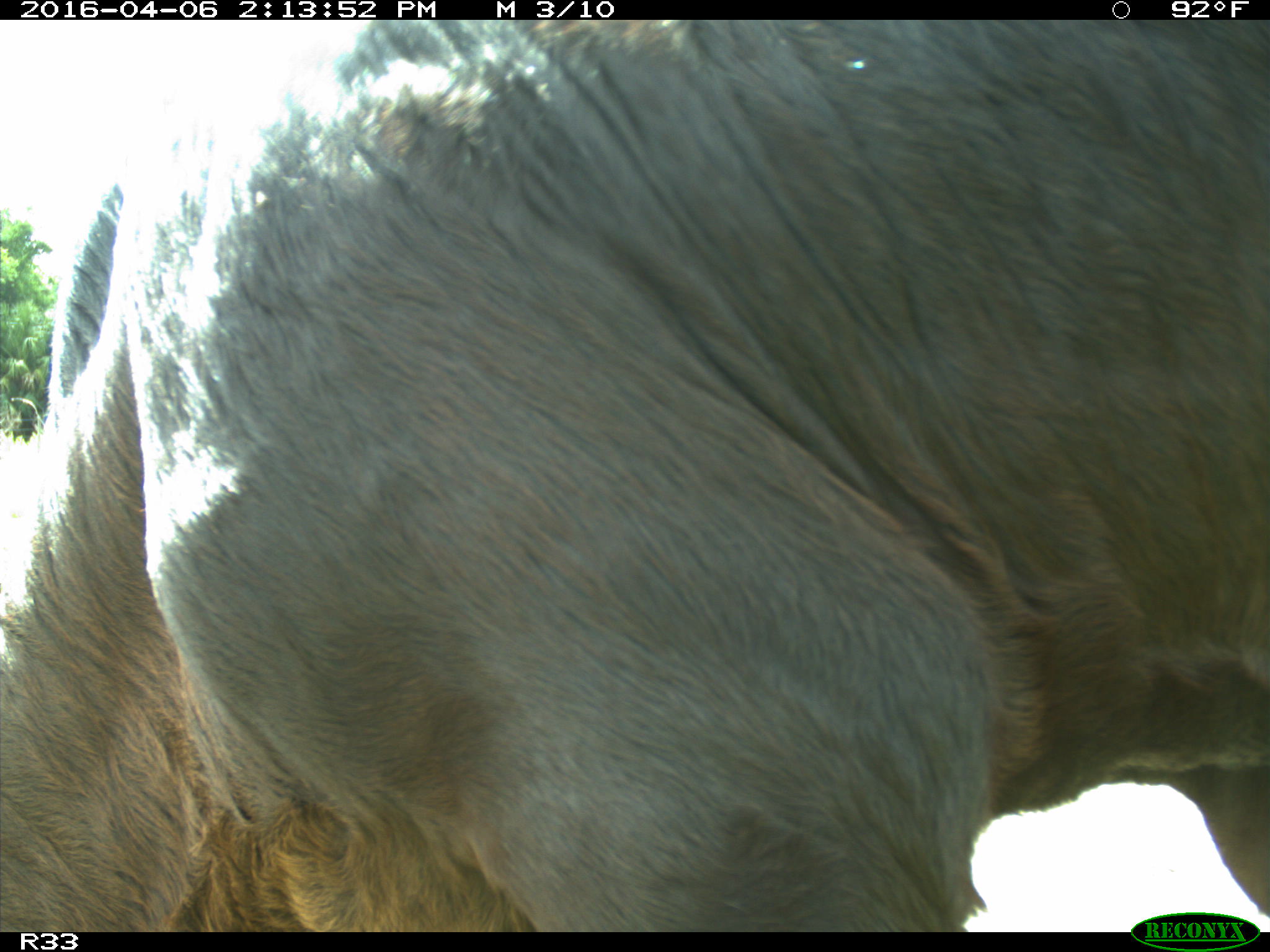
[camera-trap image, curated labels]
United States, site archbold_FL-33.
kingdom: Animalia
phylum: Chordata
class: Mammalia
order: Artiodactyla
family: Bovidae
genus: Bos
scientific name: Bos taurus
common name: domestic cow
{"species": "Bos taurus (domestic cow)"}